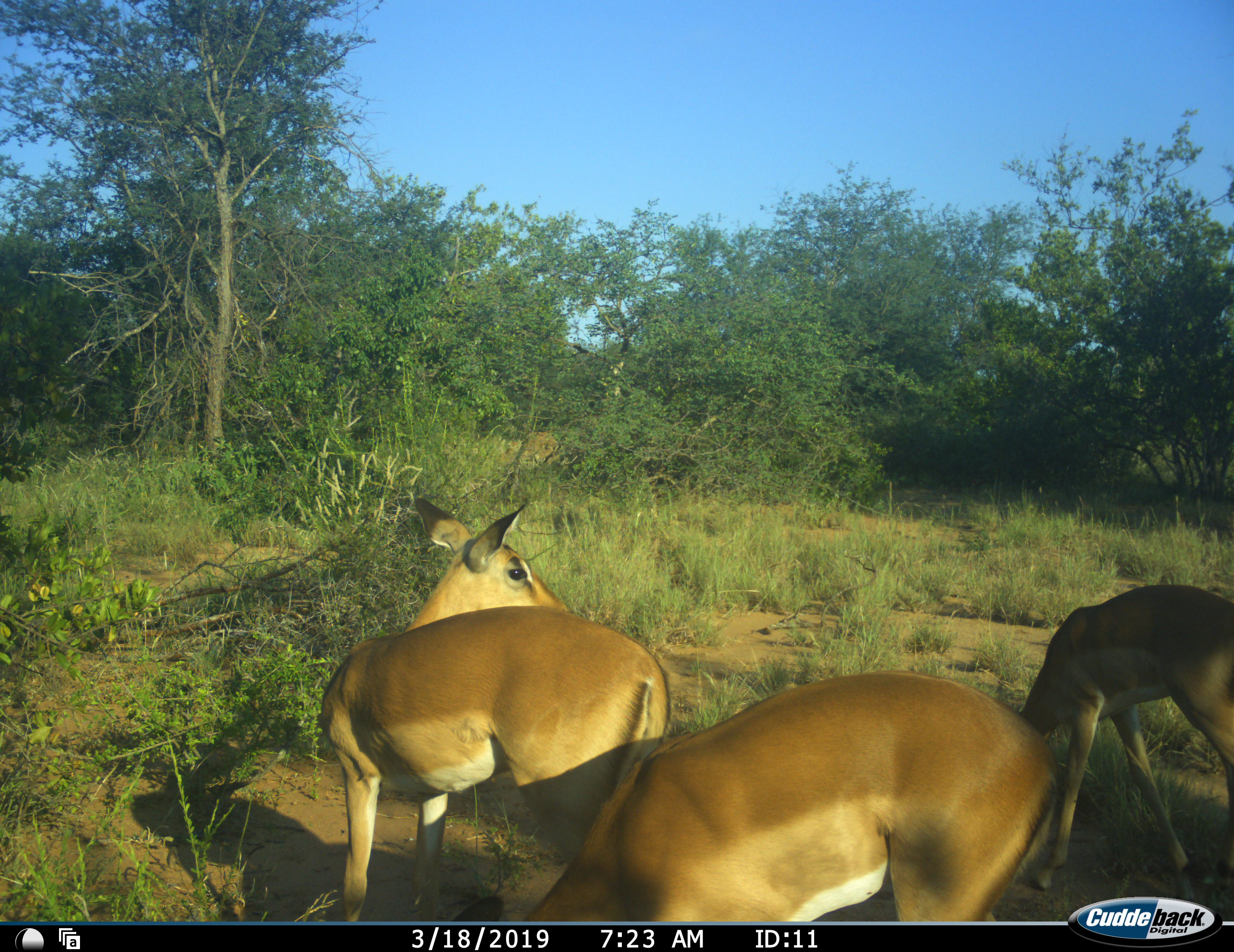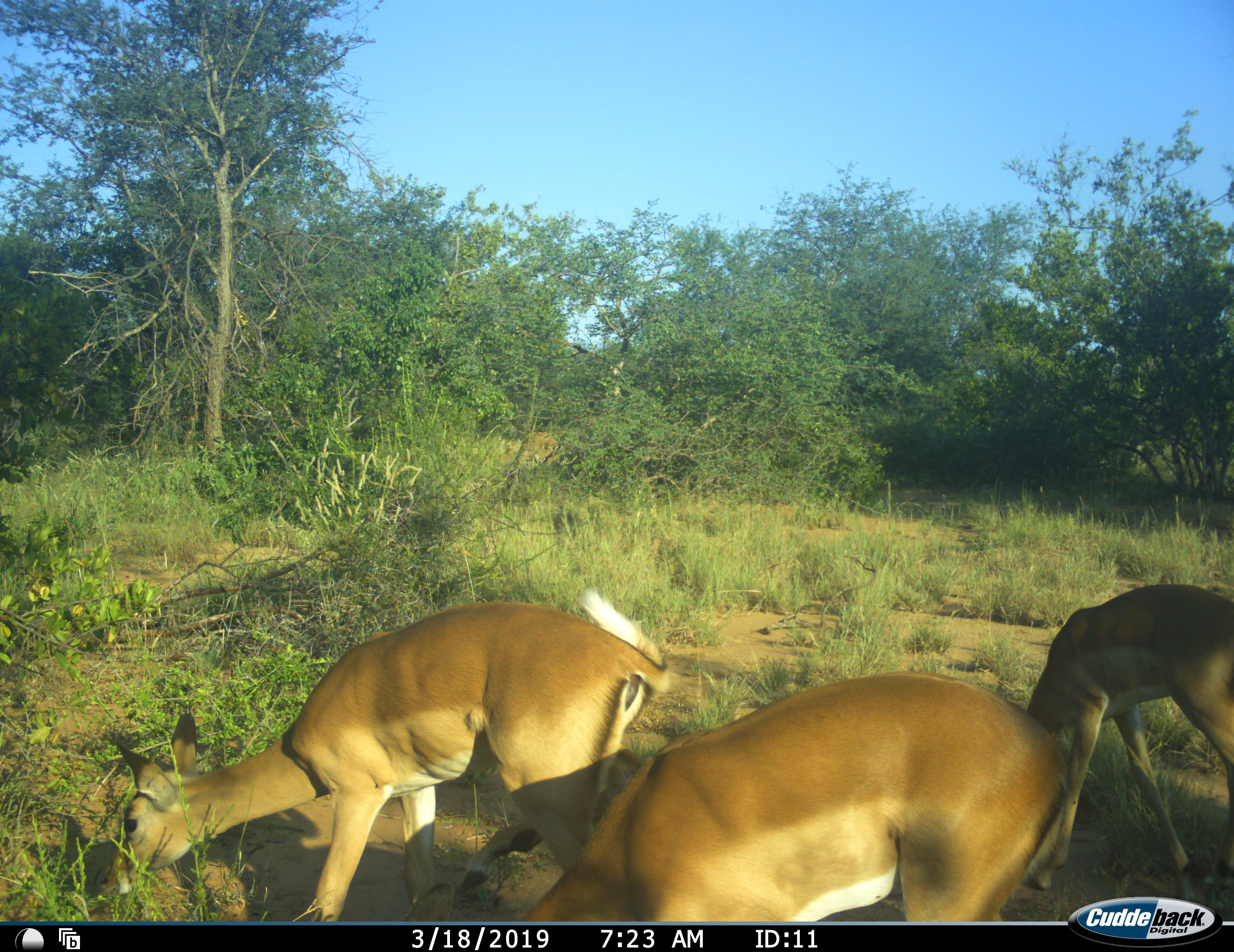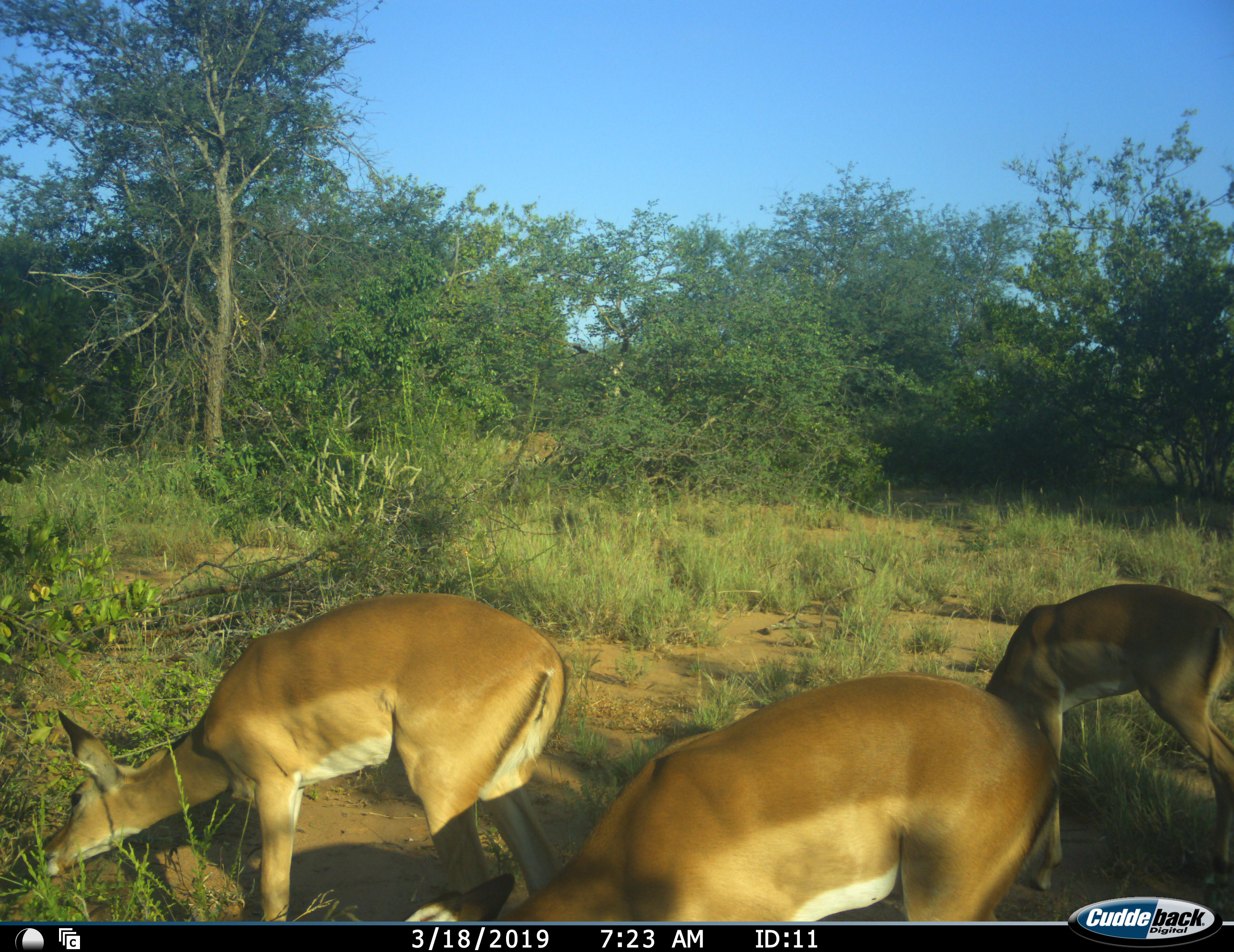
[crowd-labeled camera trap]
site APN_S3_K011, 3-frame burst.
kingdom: Animalia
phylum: Chordata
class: Mammalia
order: Artiodactyla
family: Bovidae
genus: Aepyceros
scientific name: Aepyceros melampus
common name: impala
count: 3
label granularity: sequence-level